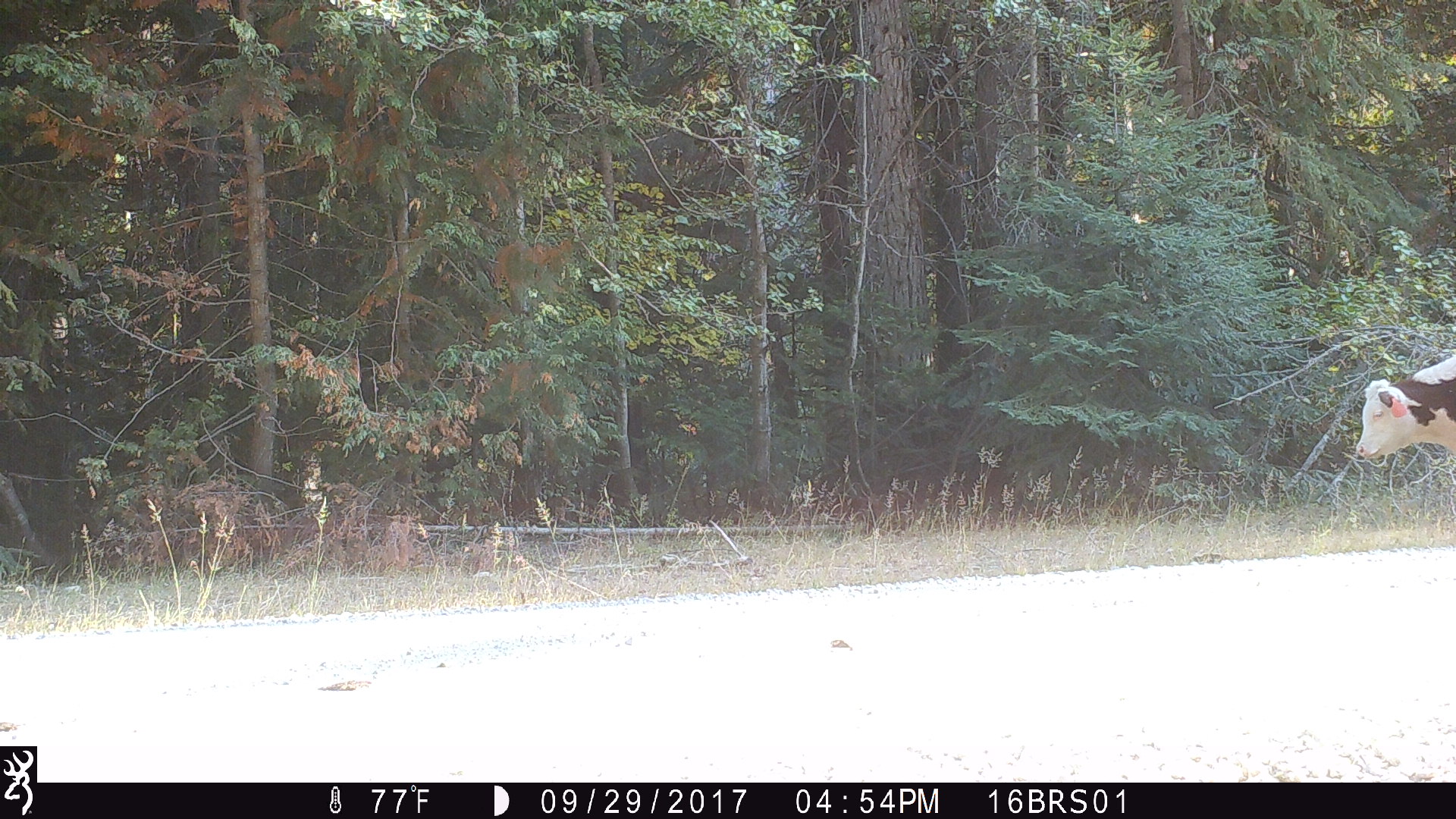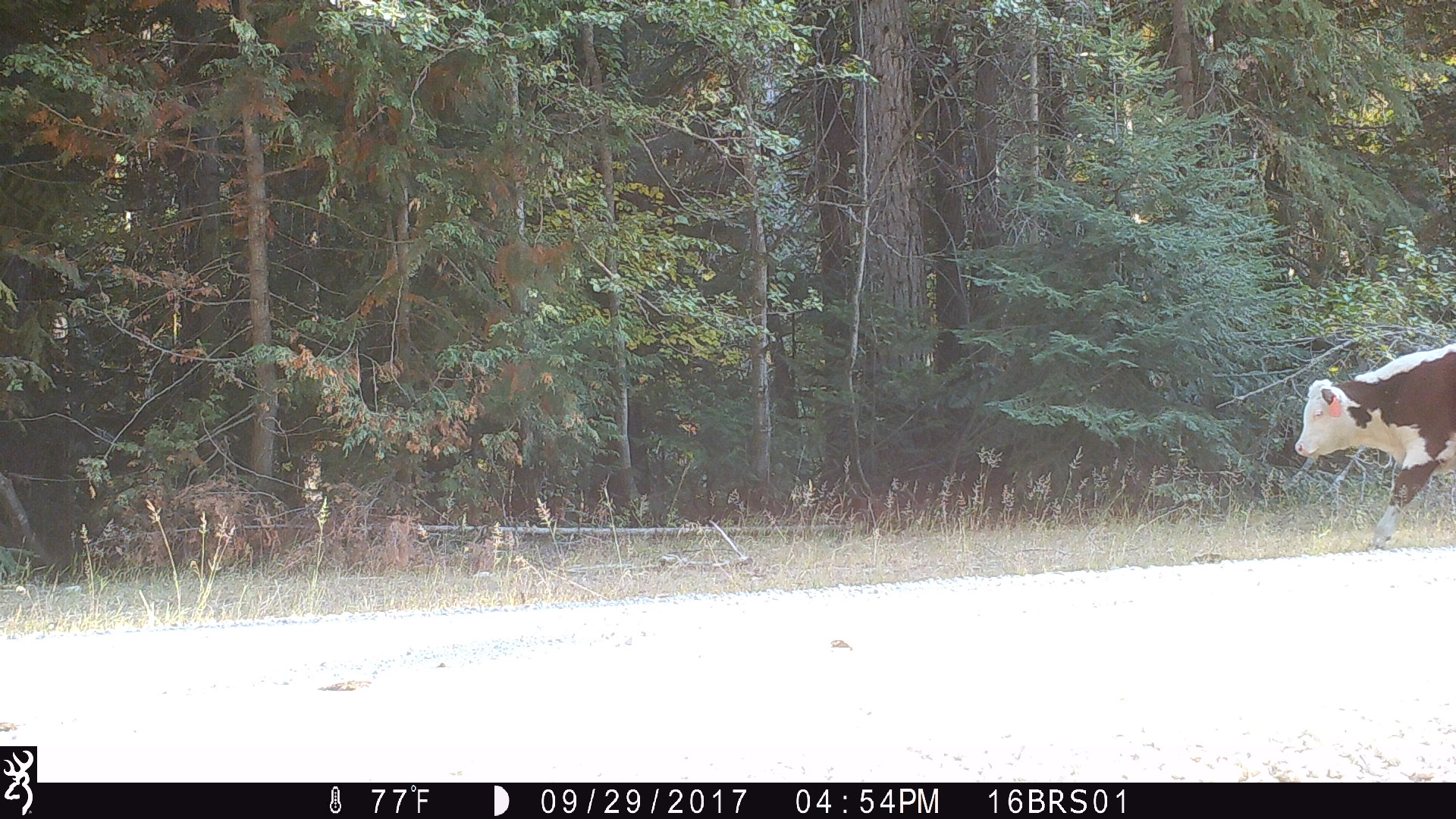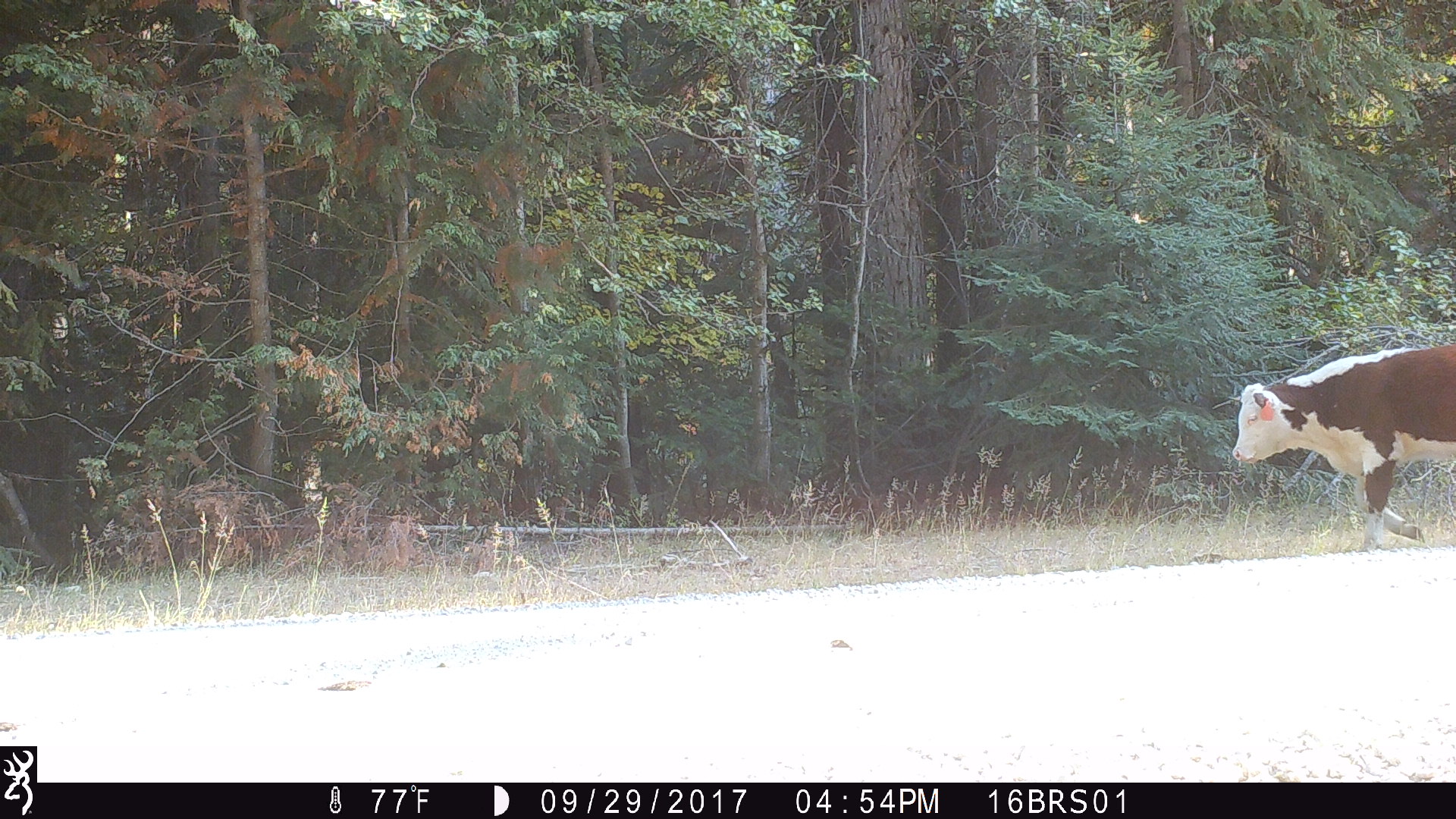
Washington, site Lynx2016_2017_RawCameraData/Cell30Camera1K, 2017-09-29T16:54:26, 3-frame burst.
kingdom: Animalia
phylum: Chordata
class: Mammalia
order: Artiodactyla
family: Bovidae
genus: Bos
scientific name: Bos taurus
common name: domestic cattle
Domestic cattle (Bos taurus). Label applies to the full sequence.